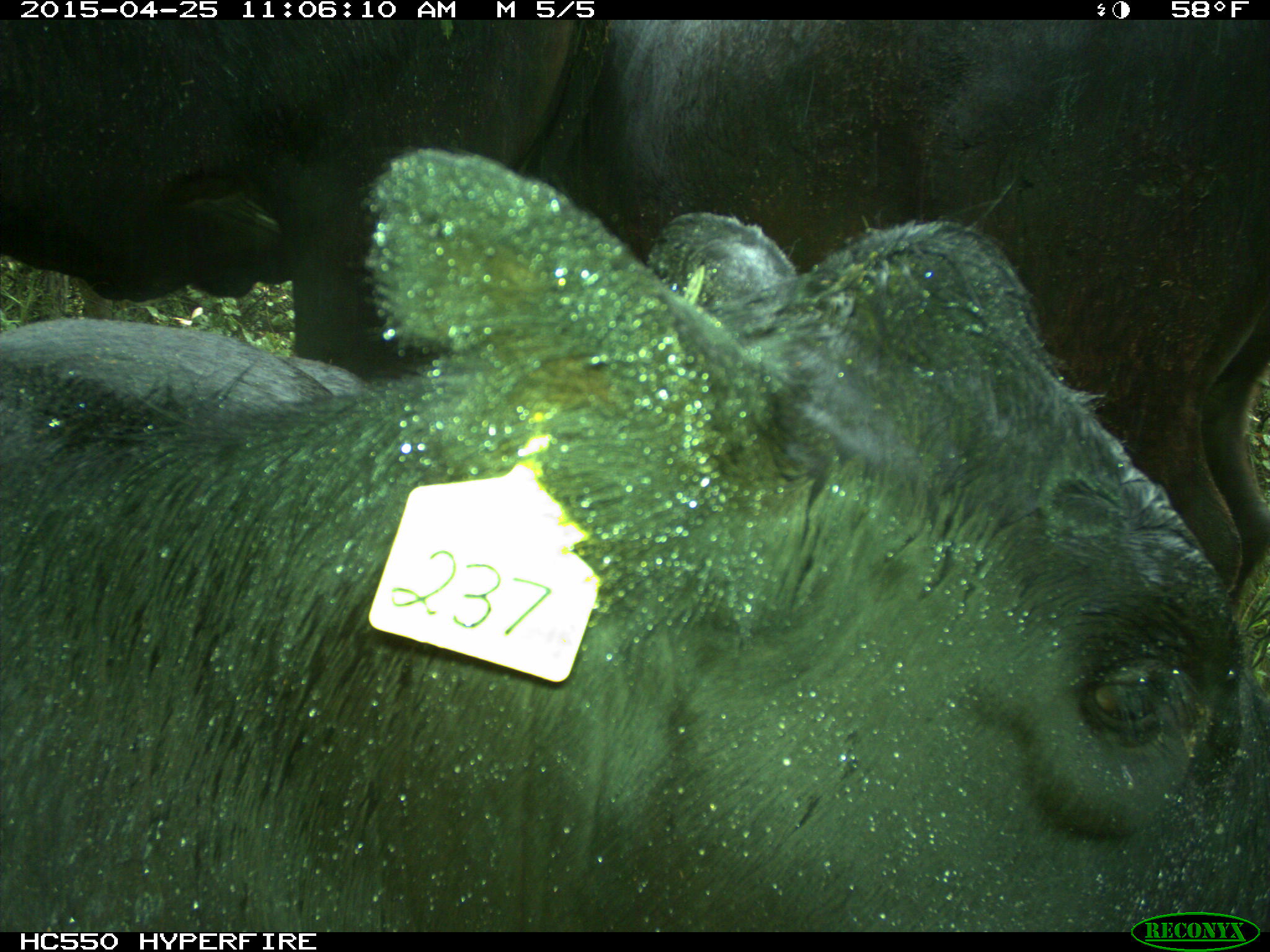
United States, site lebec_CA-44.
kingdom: Animalia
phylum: Chordata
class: Mammalia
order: Artiodactyla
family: Suidae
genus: Sus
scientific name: Sus scrofa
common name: wild boar